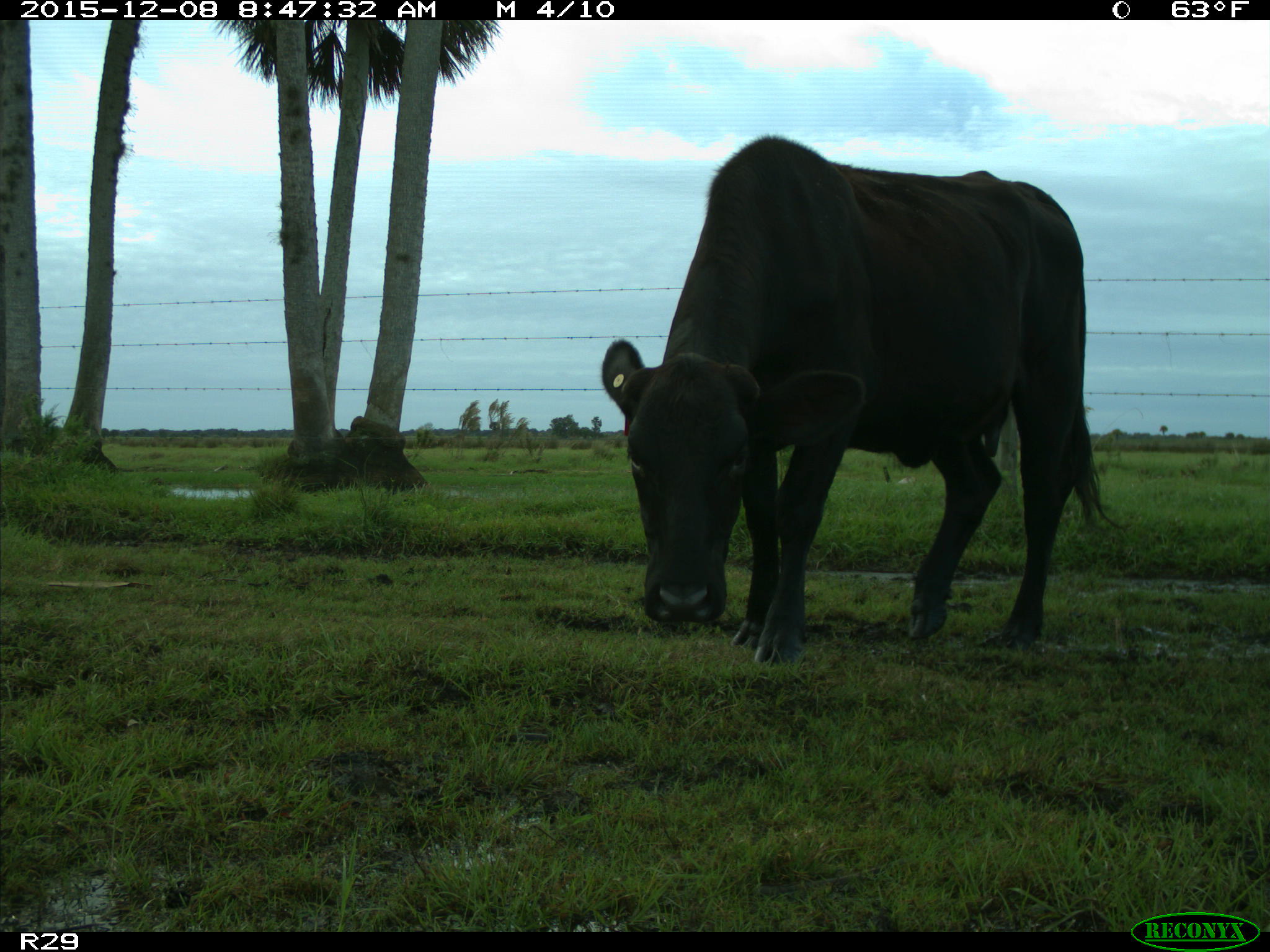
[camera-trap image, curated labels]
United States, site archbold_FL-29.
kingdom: Animalia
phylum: Chordata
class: Mammalia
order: Artiodactyla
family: Bovidae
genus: Bos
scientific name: Bos taurus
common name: domestic cow